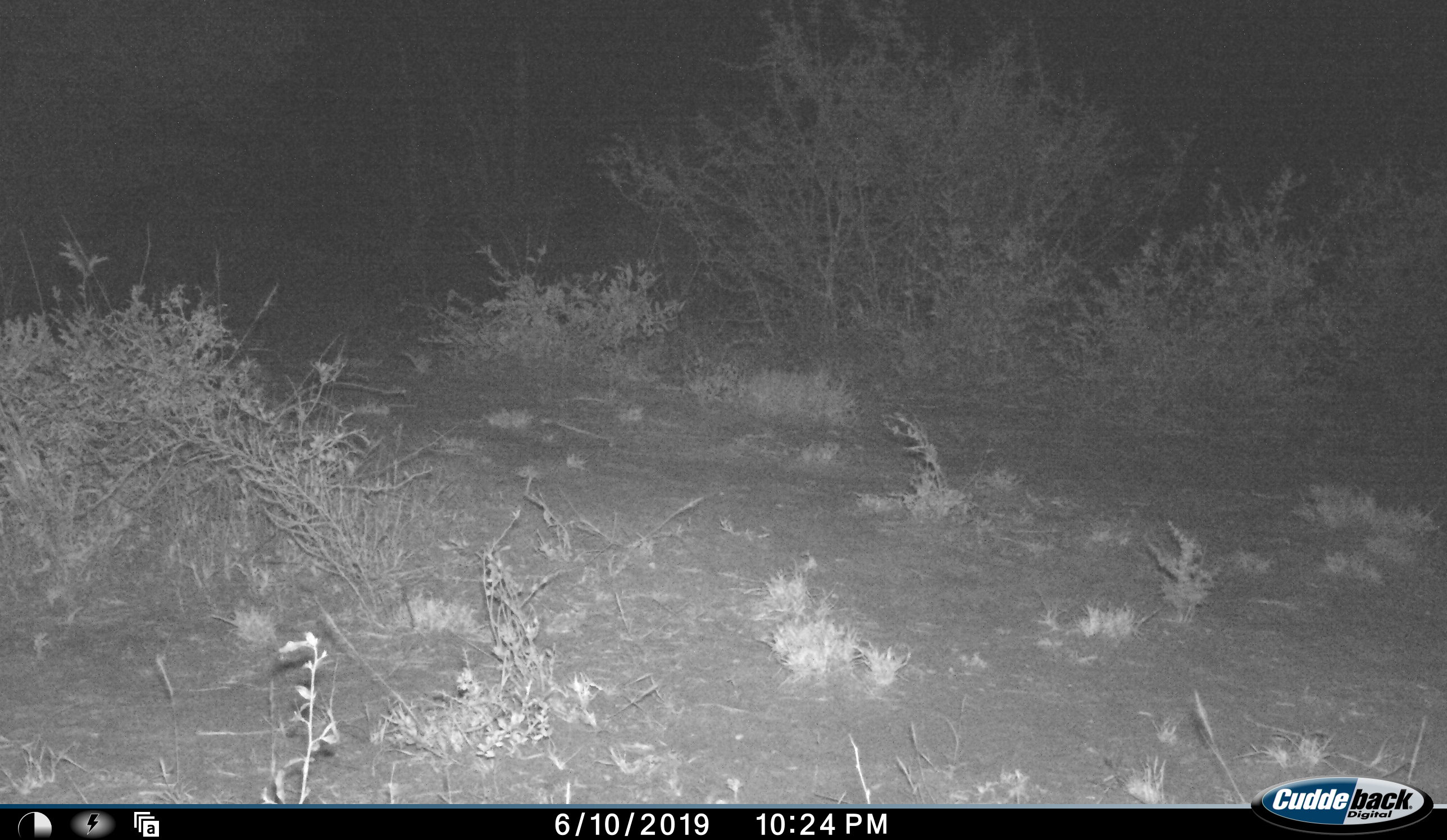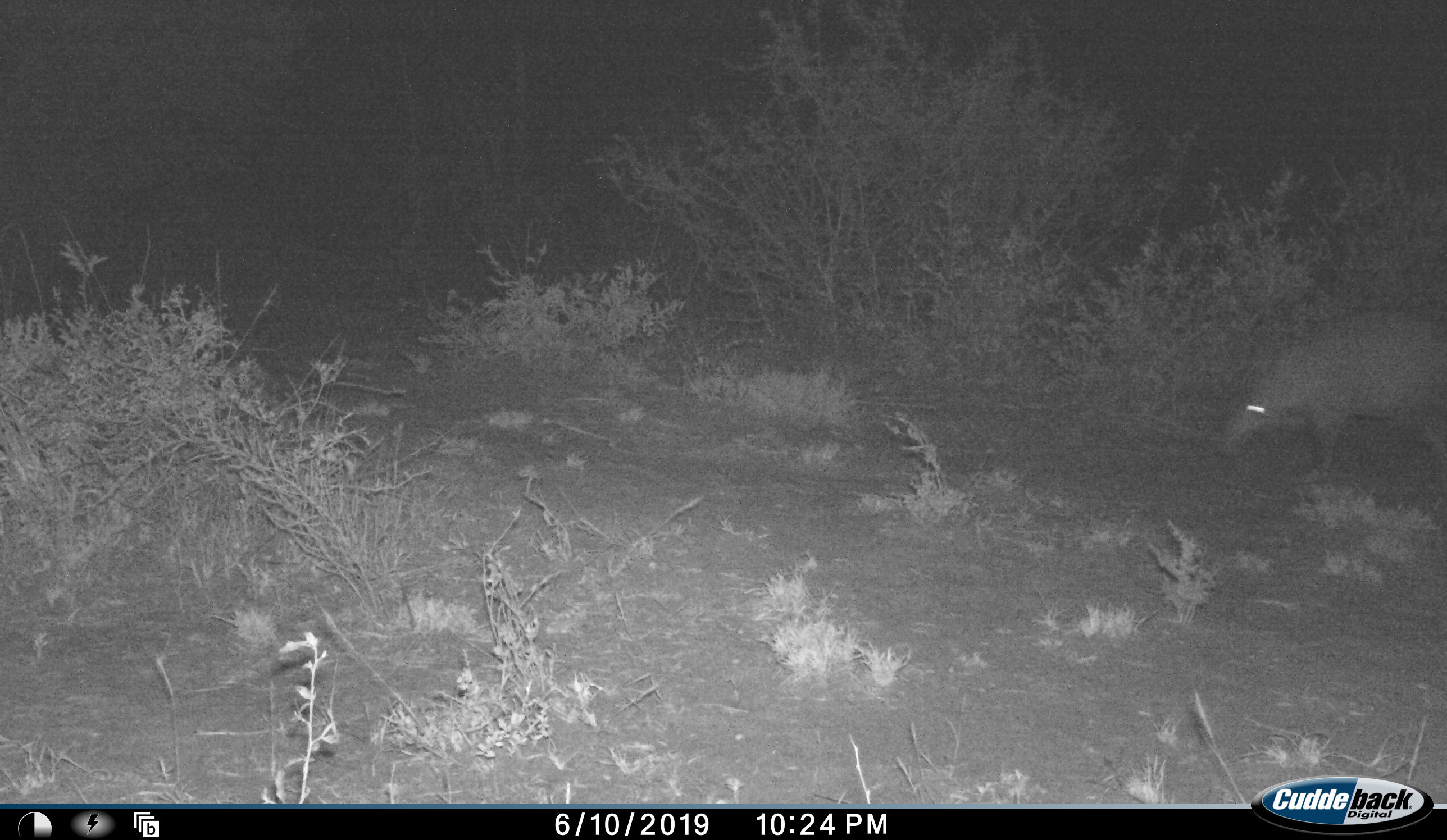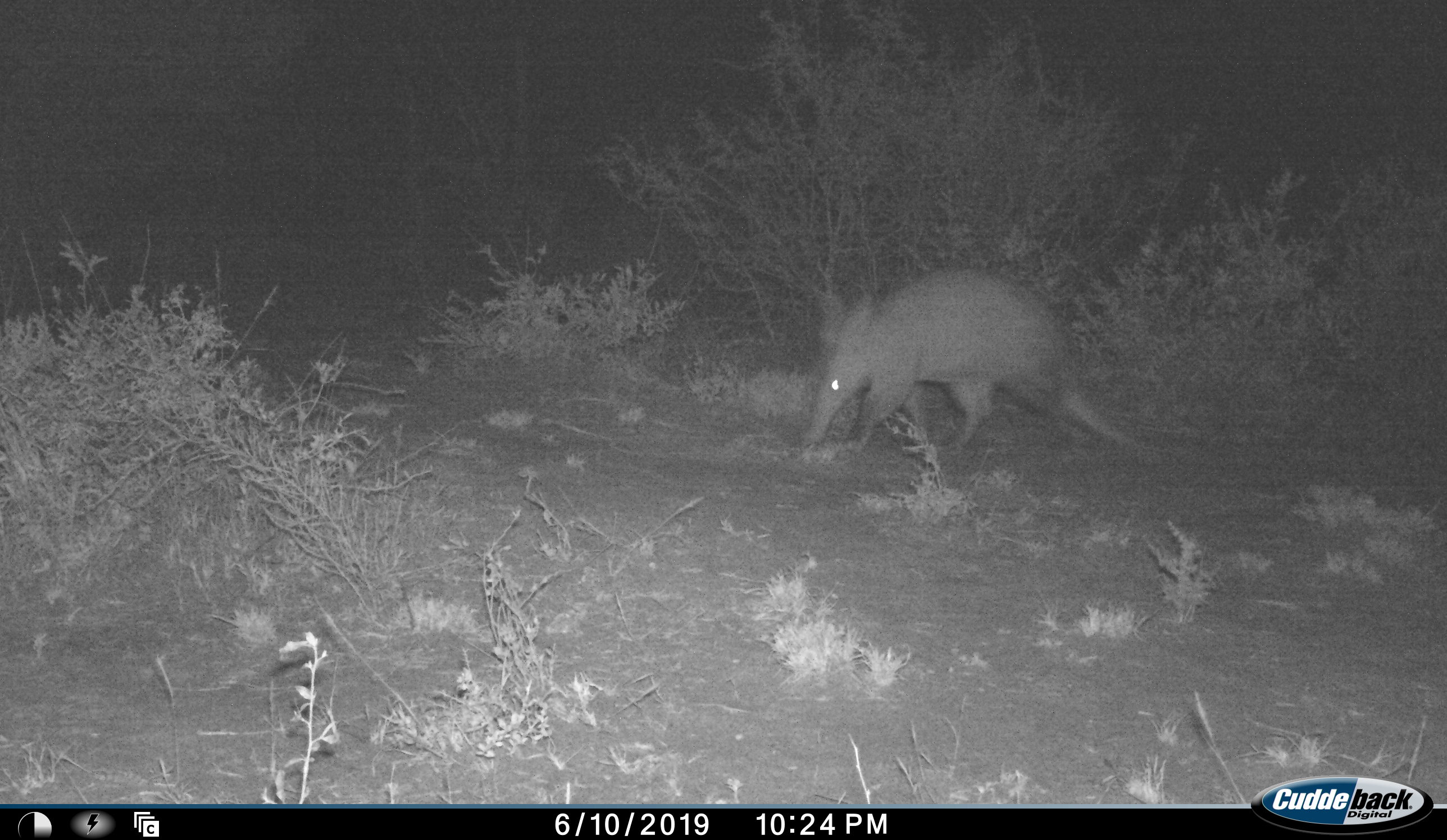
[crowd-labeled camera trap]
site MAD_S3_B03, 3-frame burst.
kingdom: Animalia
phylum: Chordata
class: Mammalia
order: Tubulidentata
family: Orycteropodidae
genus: Orycteropus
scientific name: Orycteropus afer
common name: aardvark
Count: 1.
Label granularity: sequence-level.